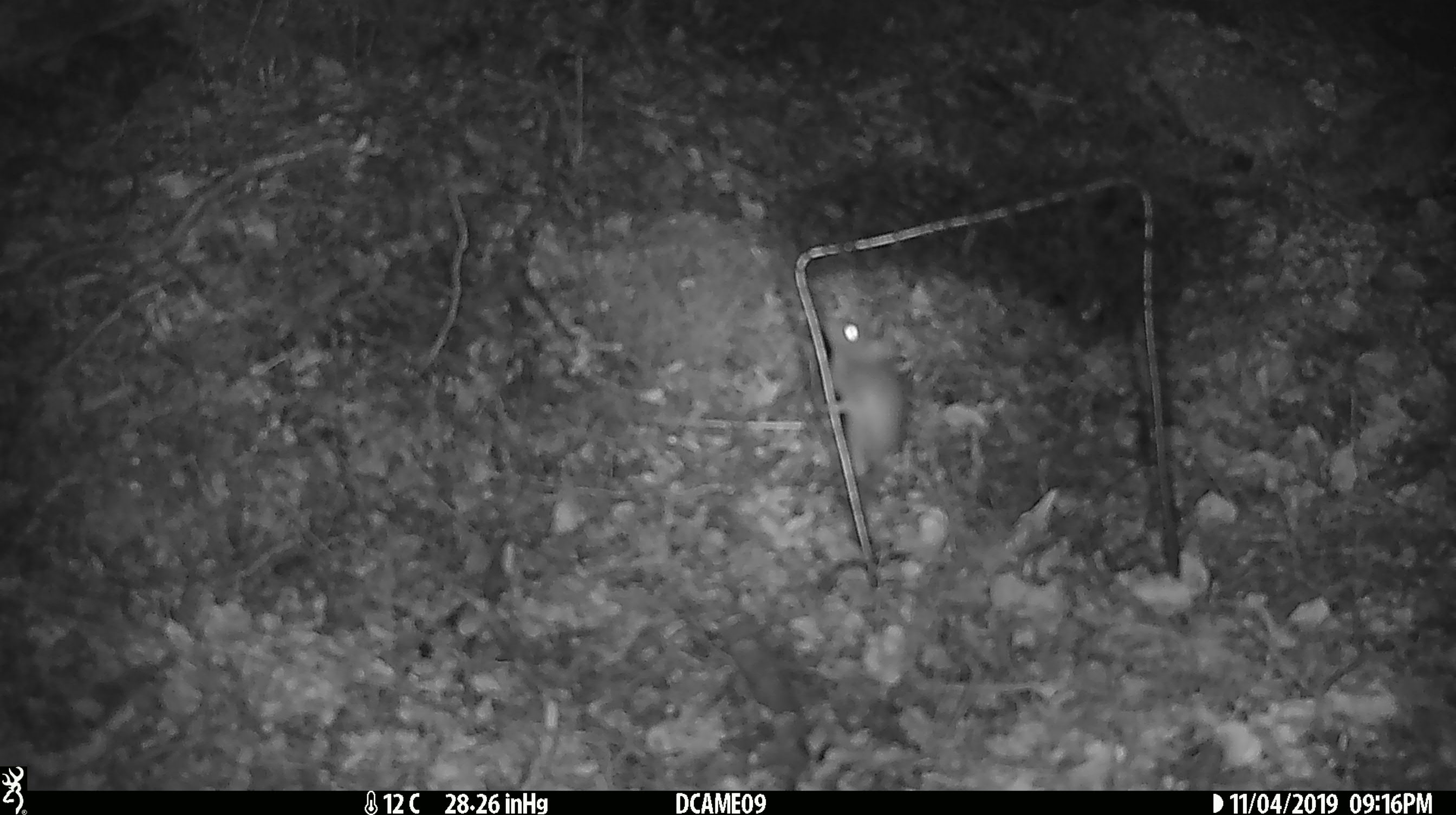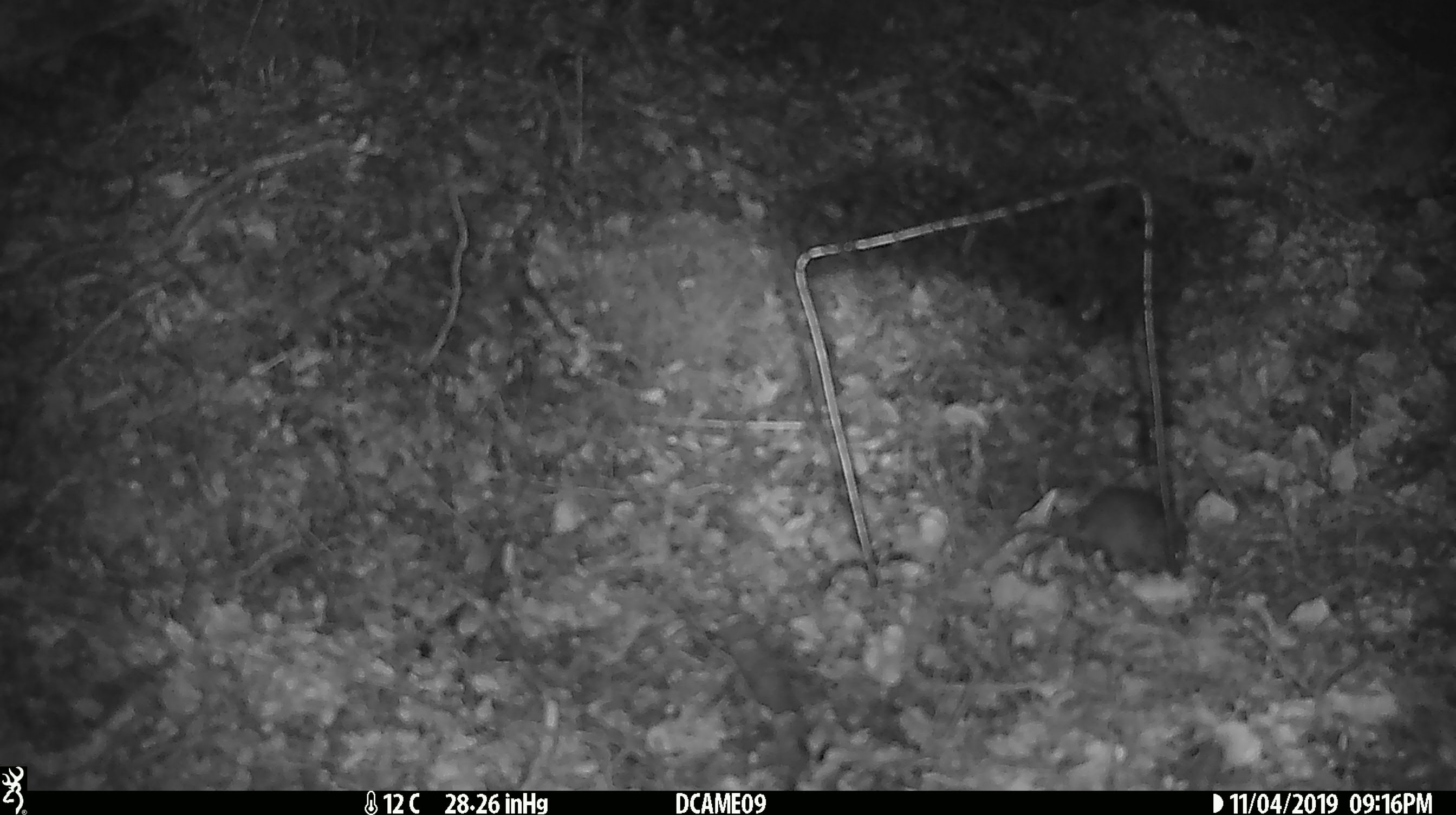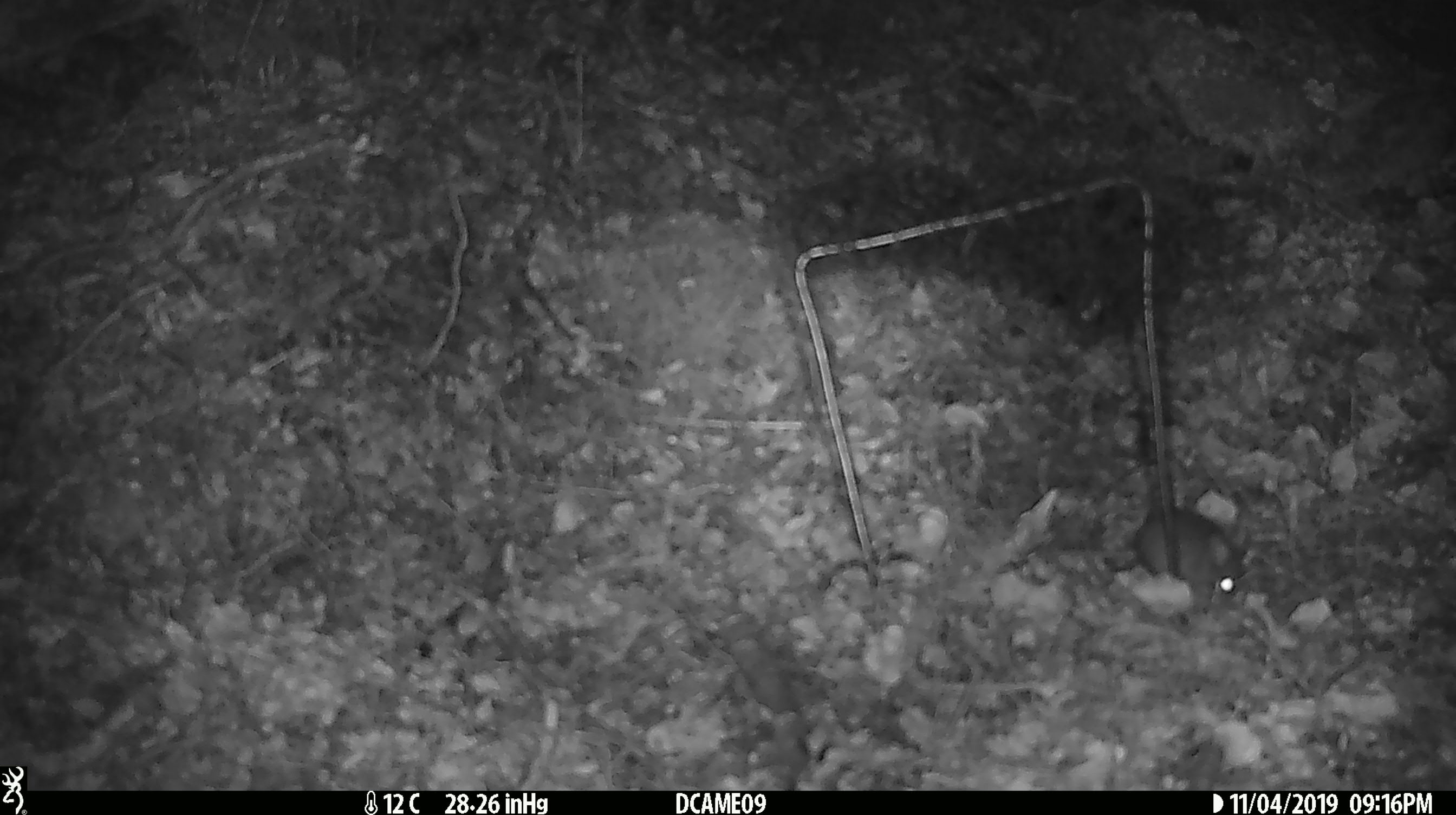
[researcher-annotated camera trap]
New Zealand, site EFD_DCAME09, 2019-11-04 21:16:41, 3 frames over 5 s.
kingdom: Animalia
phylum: Chordata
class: Mammalia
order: Rodentia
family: Muridae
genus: Mus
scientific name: Mus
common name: mouse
Mouse (Mus).